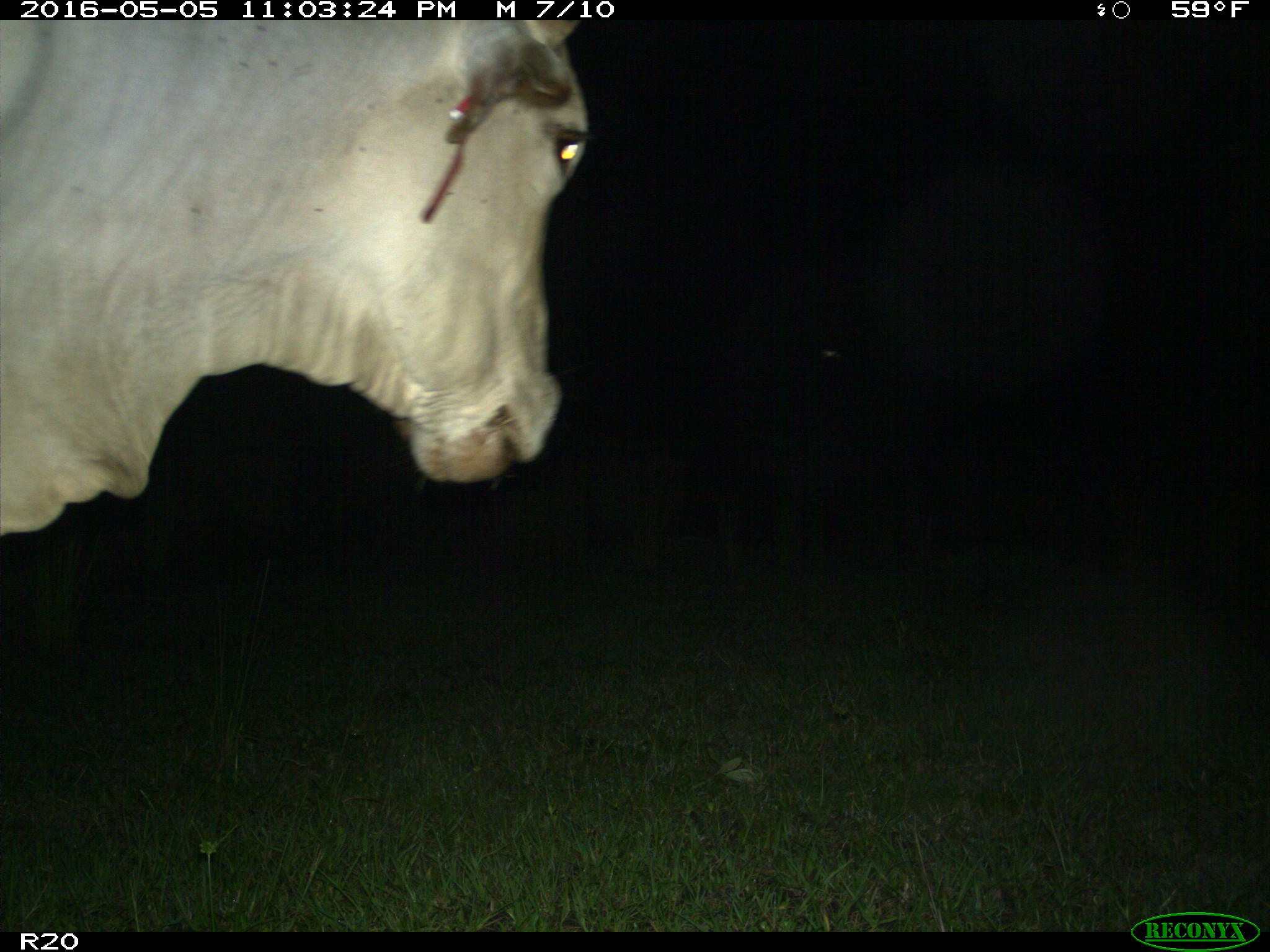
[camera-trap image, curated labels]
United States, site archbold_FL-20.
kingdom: Animalia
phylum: Chordata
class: Mammalia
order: Artiodactyla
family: Bovidae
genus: Bos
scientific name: Bos taurus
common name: domestic cow